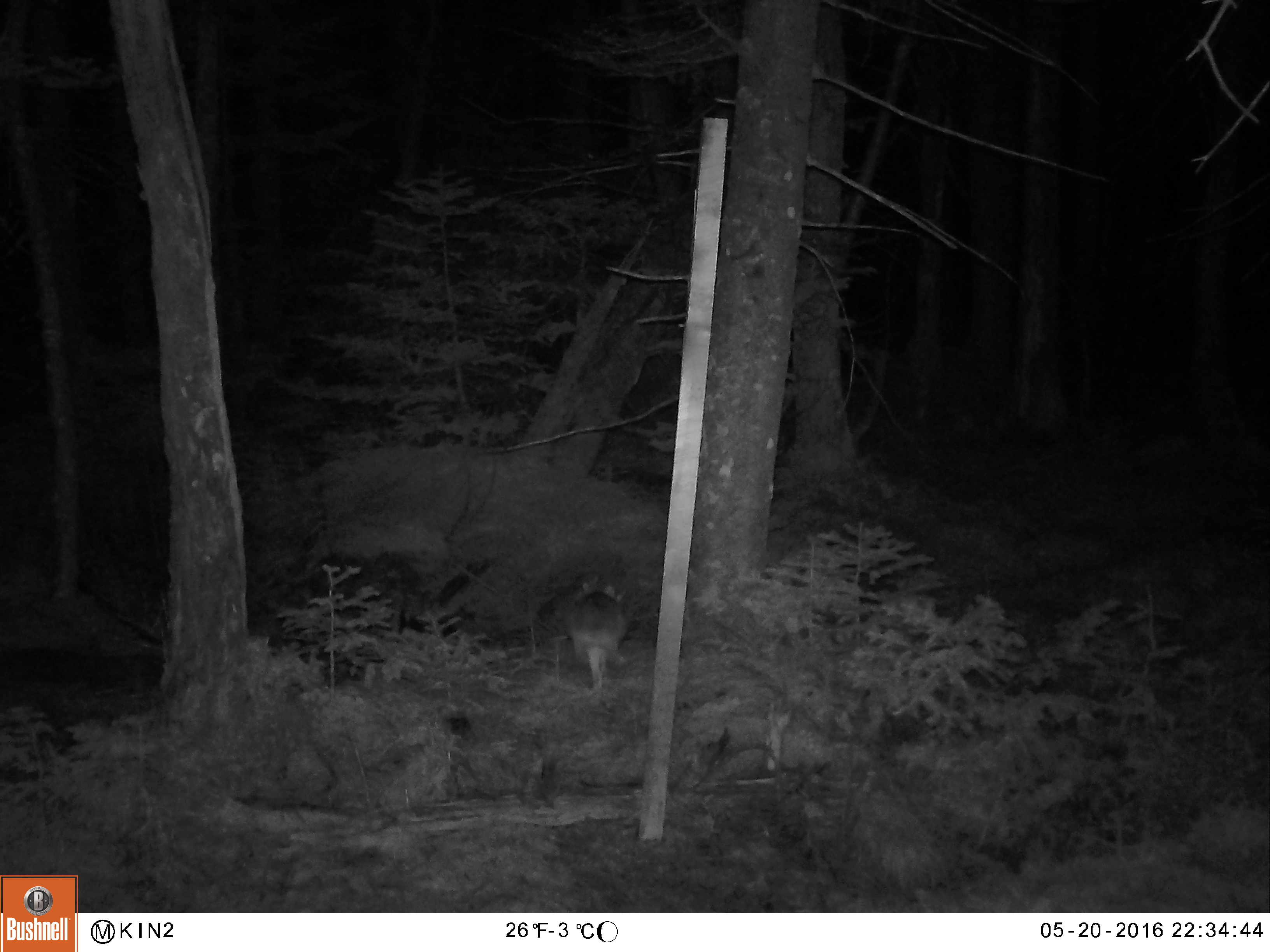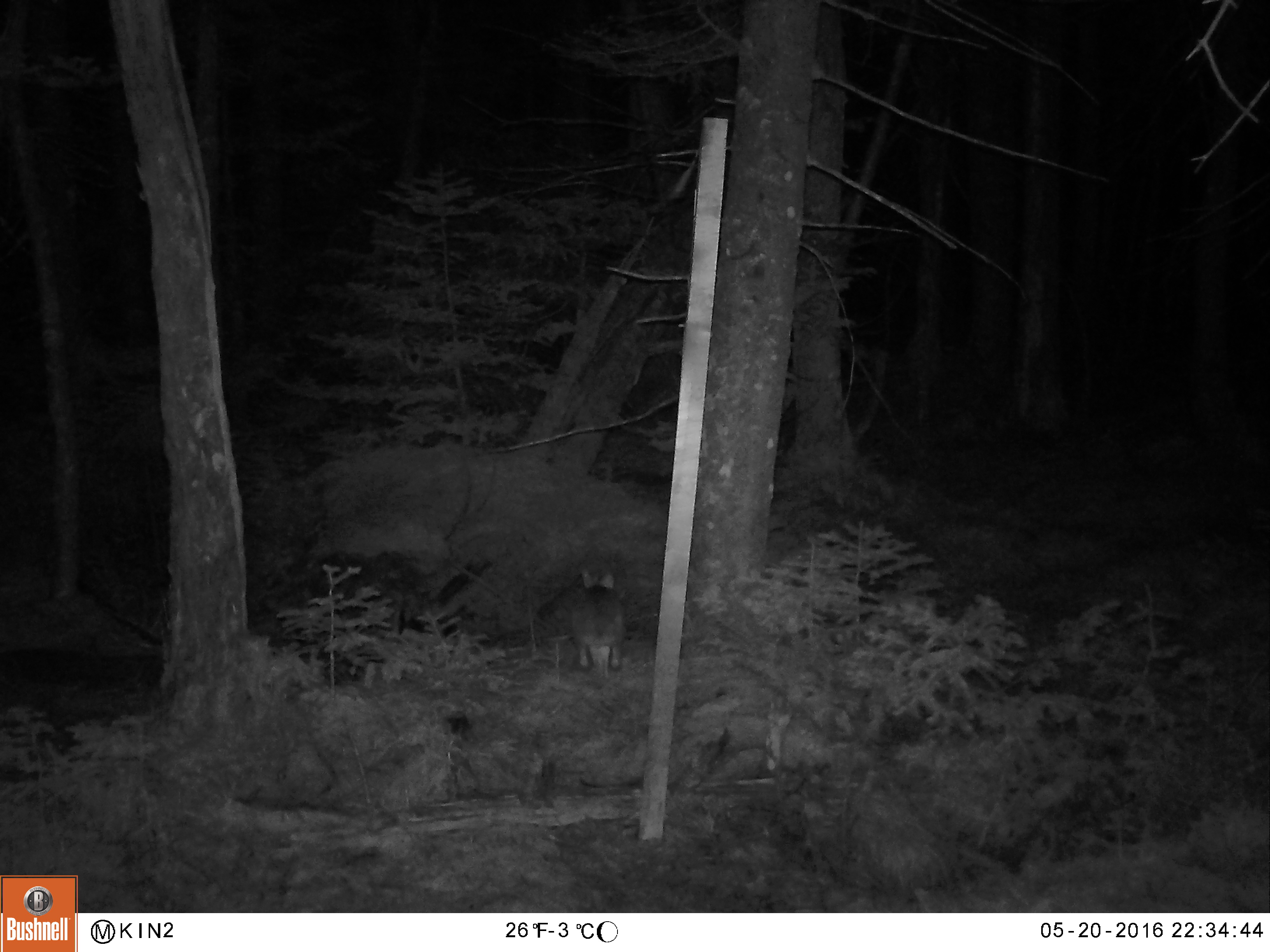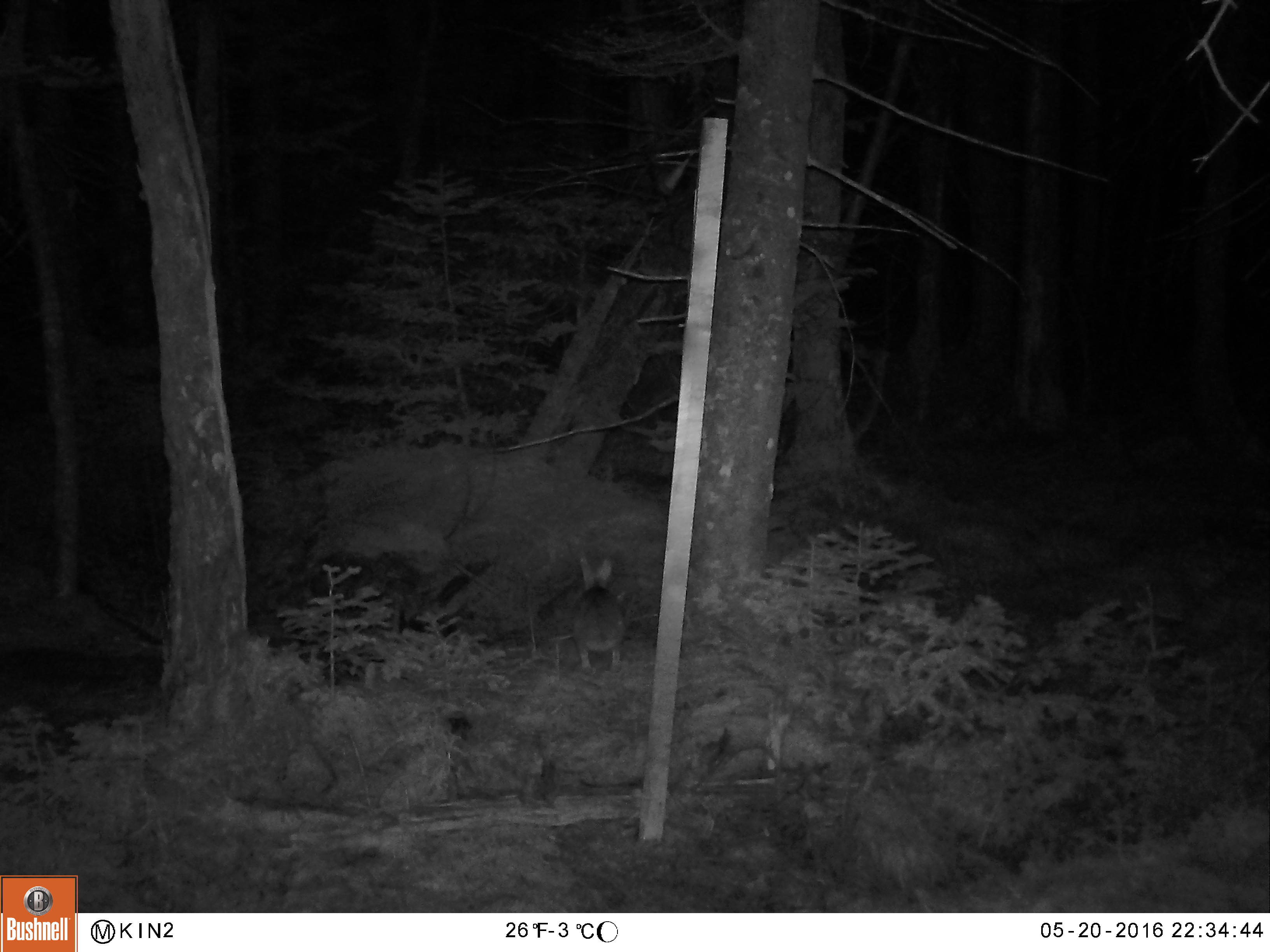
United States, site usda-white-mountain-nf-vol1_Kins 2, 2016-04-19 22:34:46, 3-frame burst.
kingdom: Animalia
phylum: Chordata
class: Mammalia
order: Lagomorpha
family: Leporidae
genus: Lepus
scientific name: Lepus americanus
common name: snowshoe hare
Snowshoe hare (Lepus americanus).